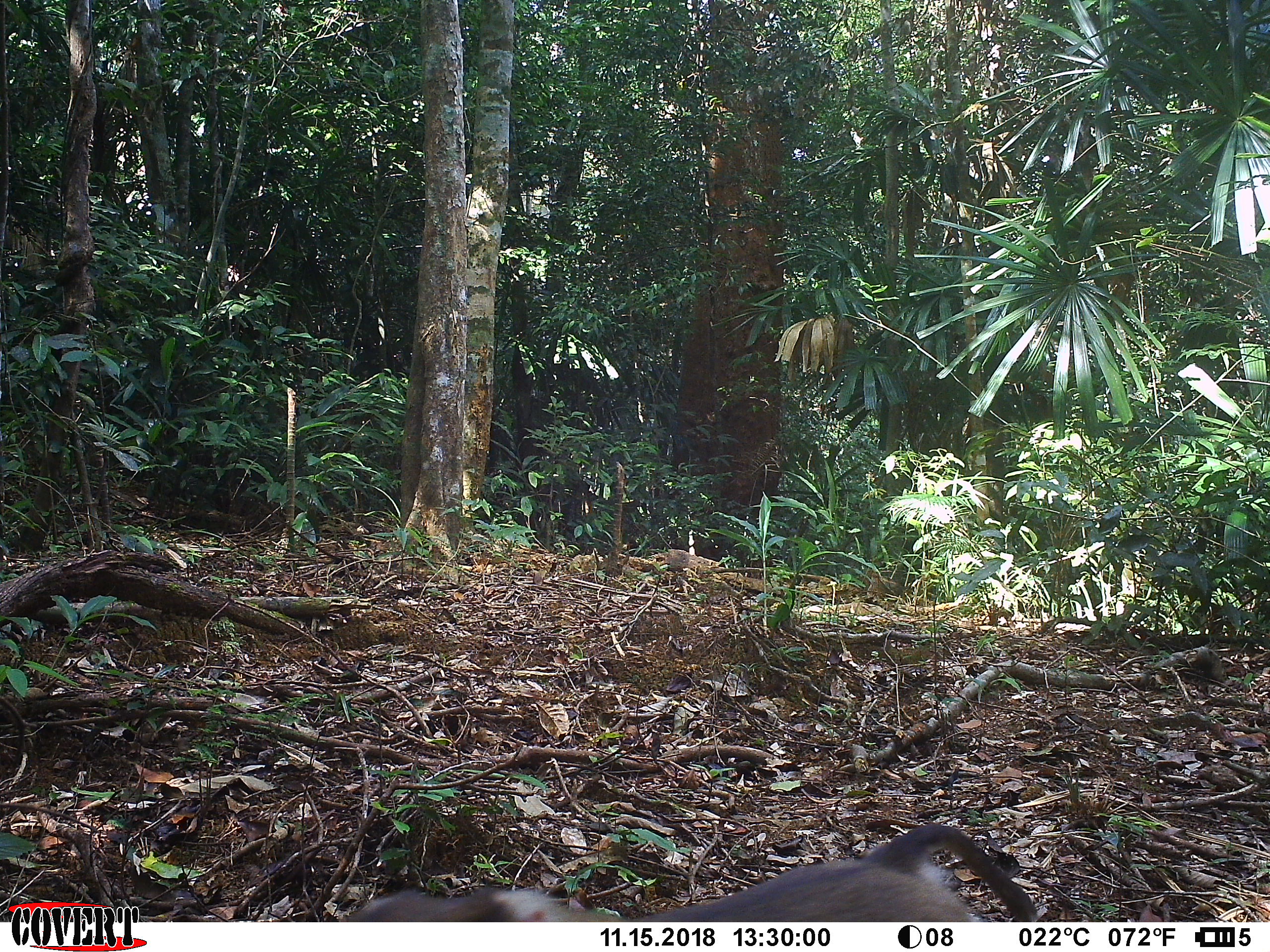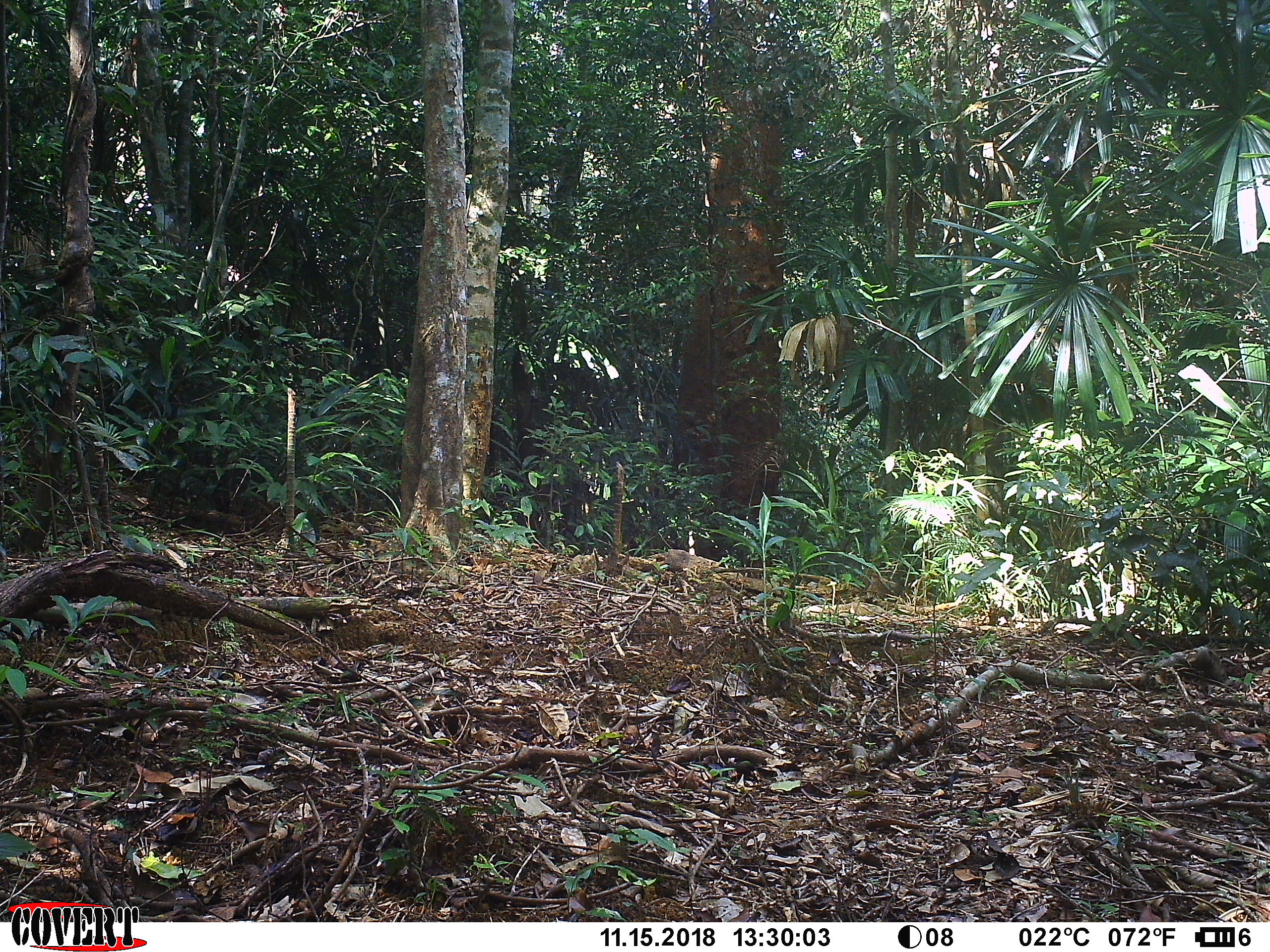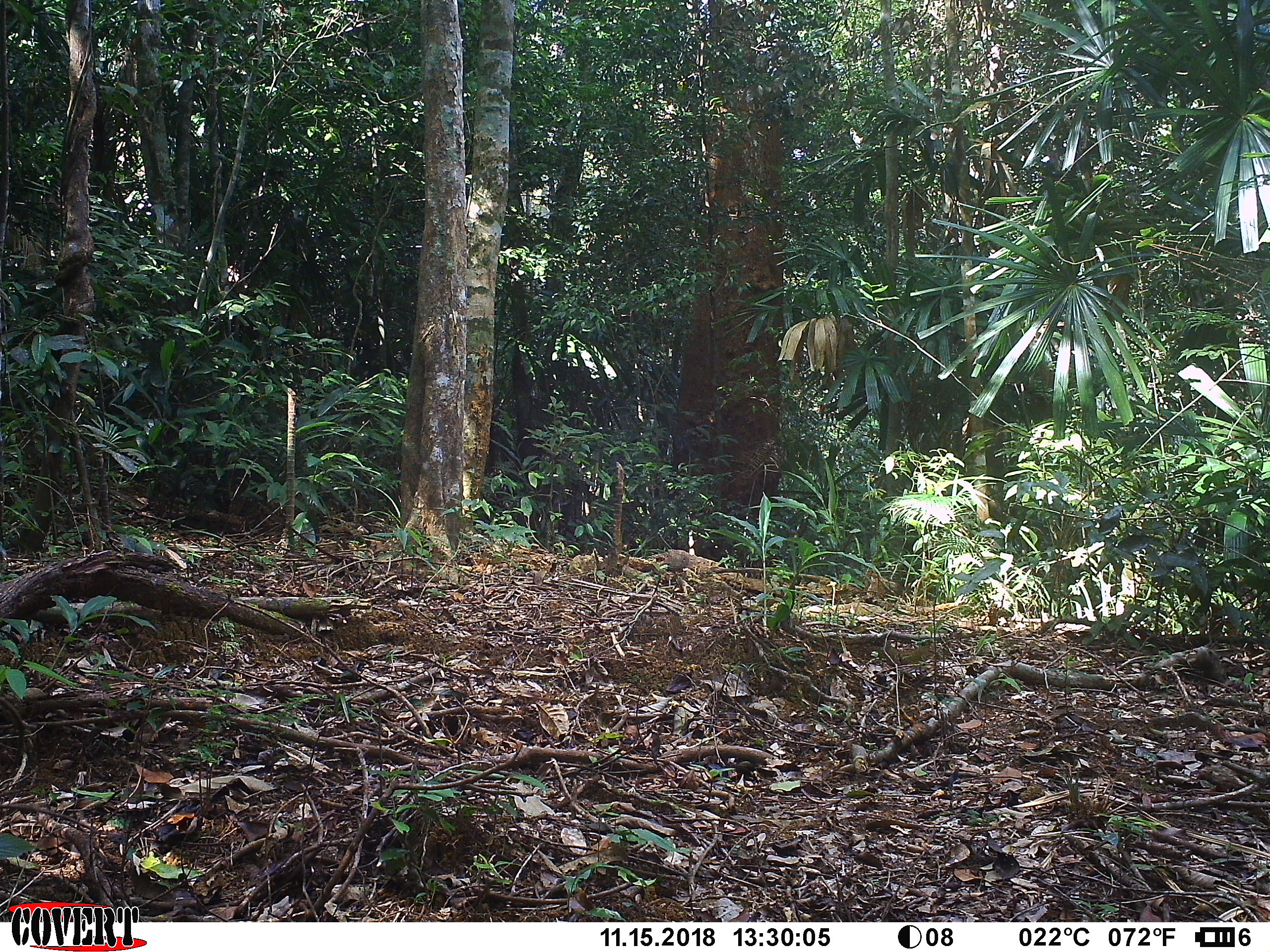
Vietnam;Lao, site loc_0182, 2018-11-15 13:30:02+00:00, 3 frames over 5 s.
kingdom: Animalia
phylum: Chordata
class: Mammalia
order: Primates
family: Cercopithecidae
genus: Macaca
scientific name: Macaca nemestrina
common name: pig-tailed macaque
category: pig tailed macaque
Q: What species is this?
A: Pig tailed macaque (pig-tailed macaque) (Macaca nemestrina).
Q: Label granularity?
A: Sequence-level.